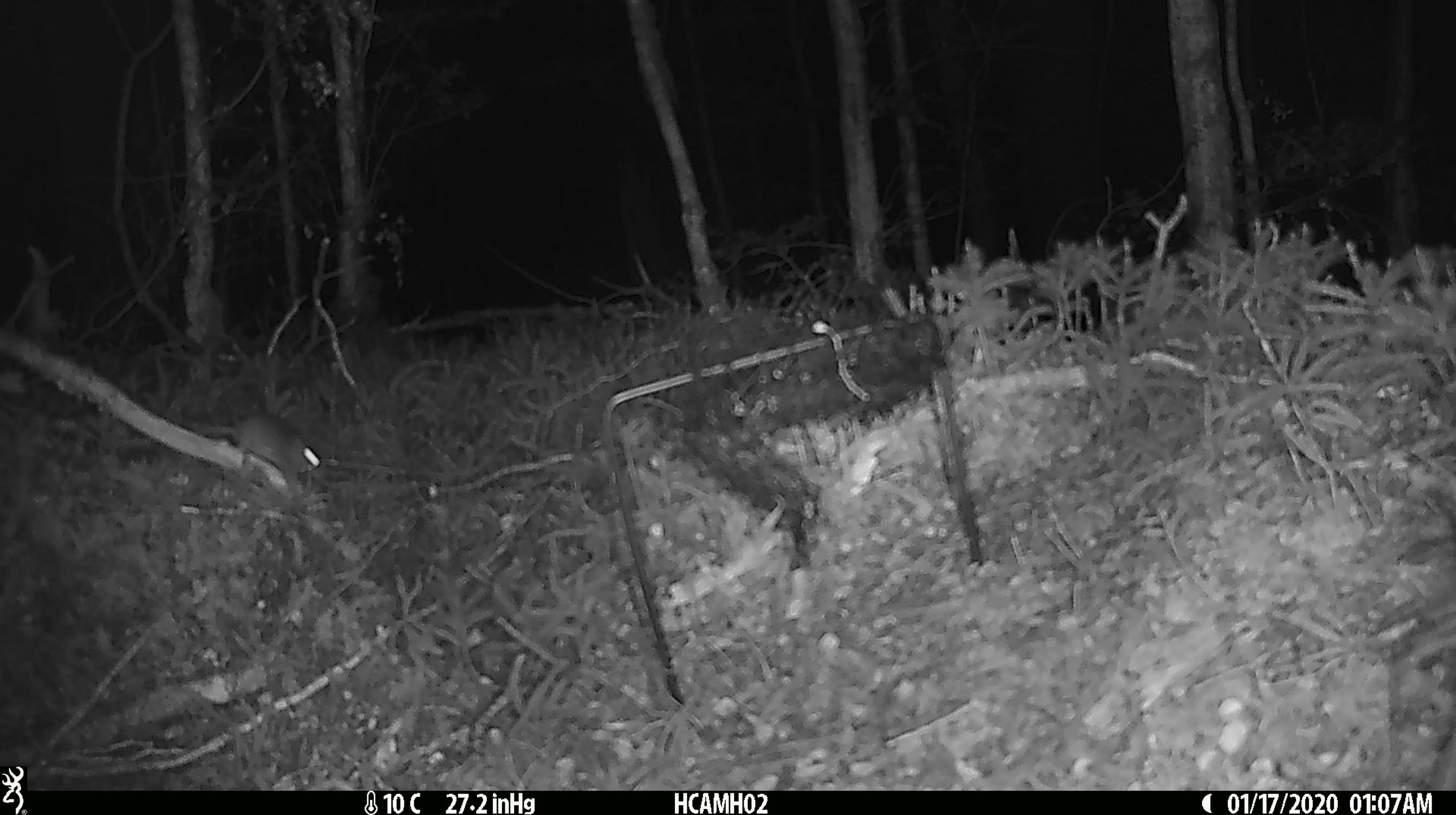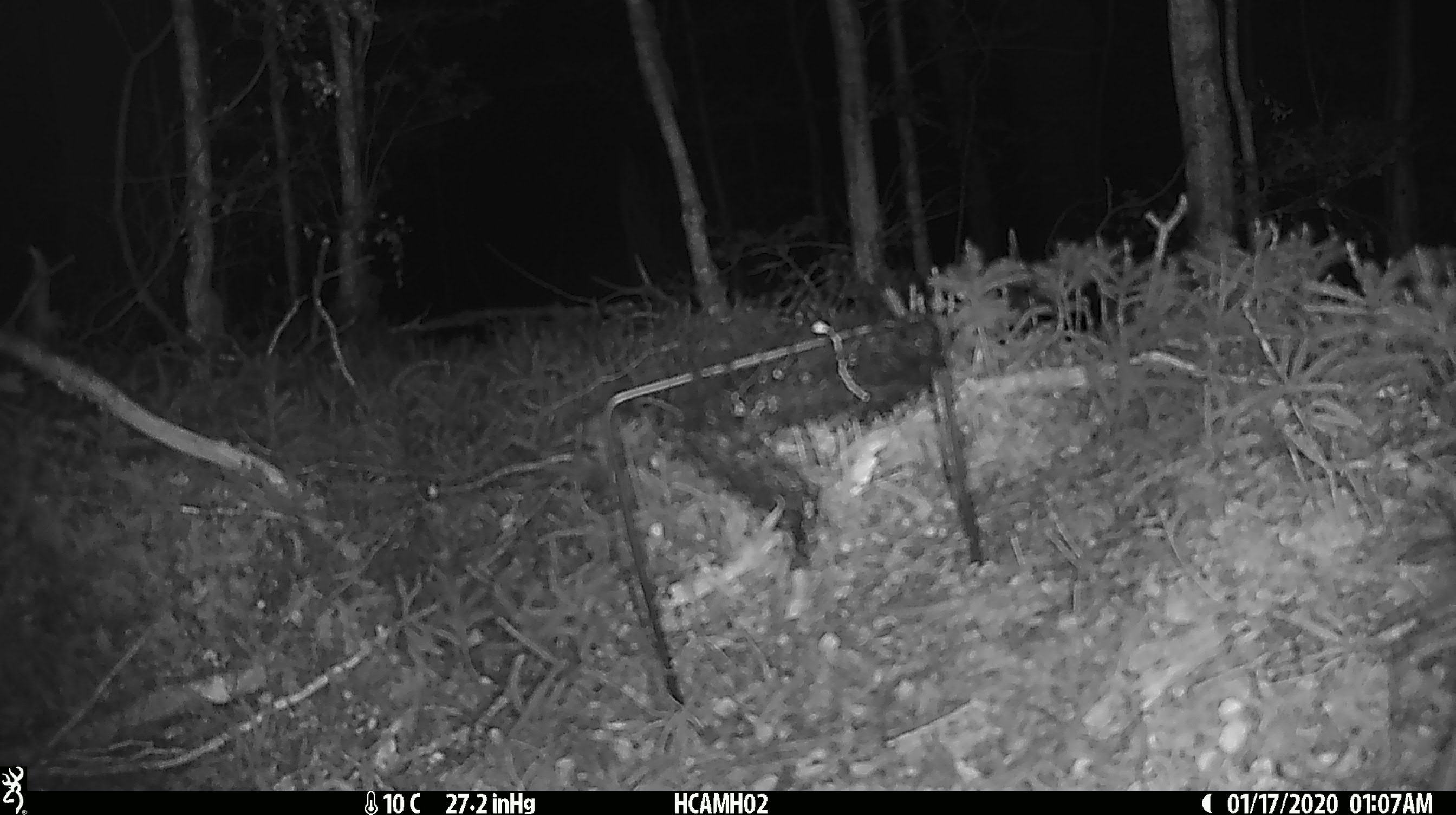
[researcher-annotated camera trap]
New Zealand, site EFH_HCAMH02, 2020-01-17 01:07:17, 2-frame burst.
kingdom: Animalia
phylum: Chordata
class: Mammalia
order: Rodentia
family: Muridae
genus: Mus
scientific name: Mus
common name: mouse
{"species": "mouse (Mus)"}